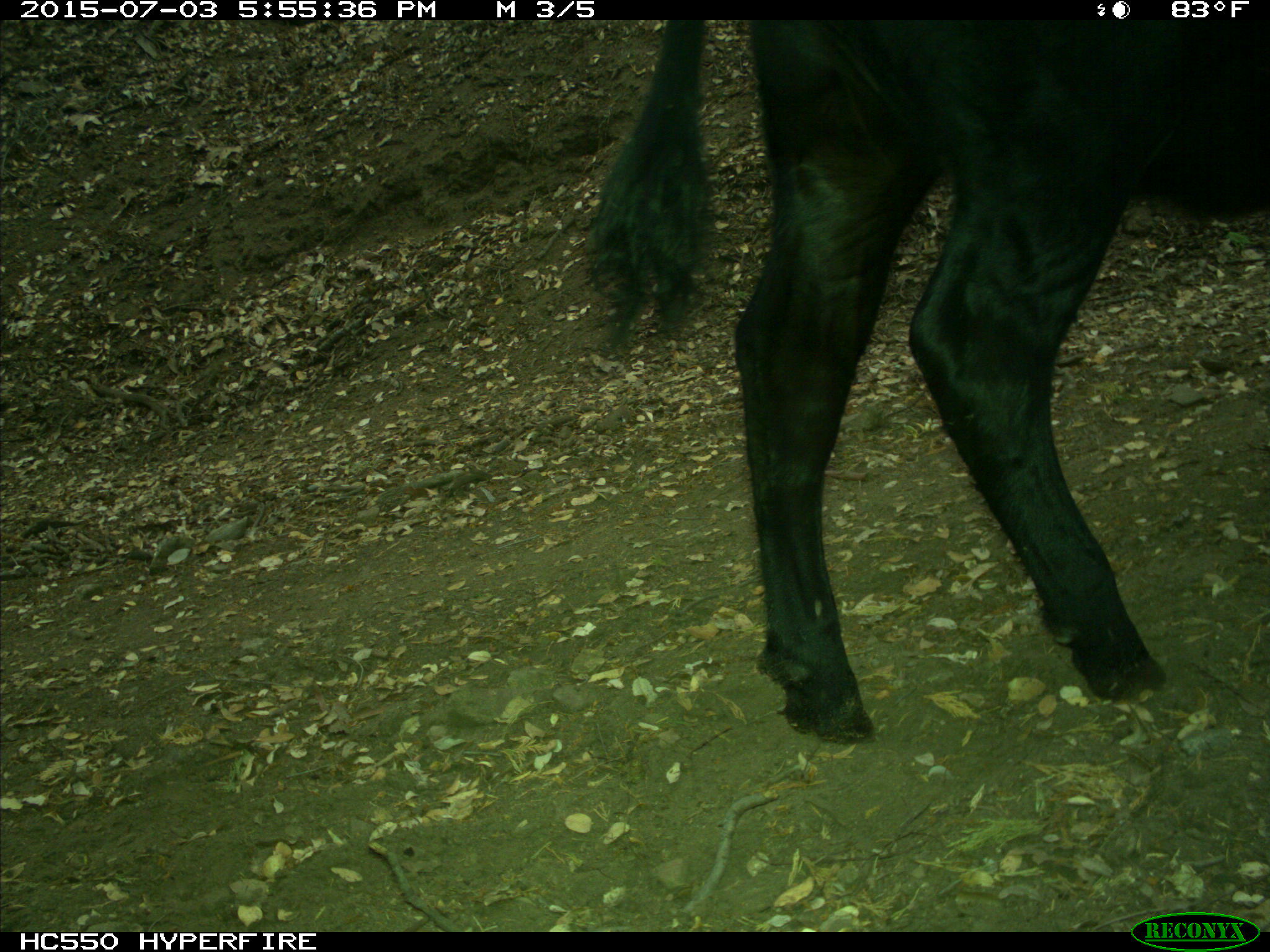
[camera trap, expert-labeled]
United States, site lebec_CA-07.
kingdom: Animalia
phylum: Chordata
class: Mammalia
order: Artiodactyla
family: Bovidae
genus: Bos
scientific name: Bos taurus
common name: domestic cow